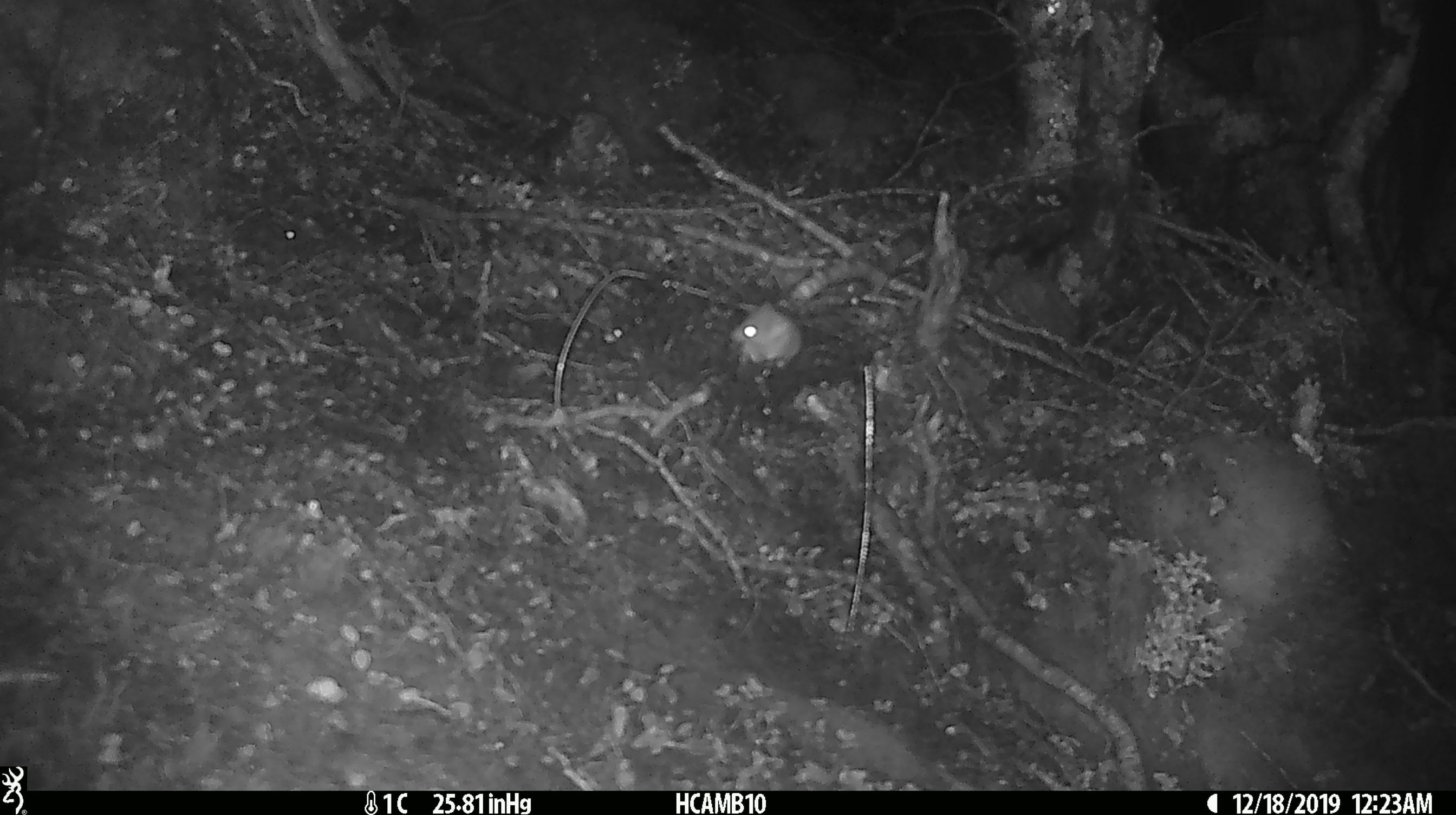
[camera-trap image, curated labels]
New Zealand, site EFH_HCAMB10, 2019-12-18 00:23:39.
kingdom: Animalia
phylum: Chordata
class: Mammalia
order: Rodentia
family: Muridae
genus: Mus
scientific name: Mus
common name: mouse